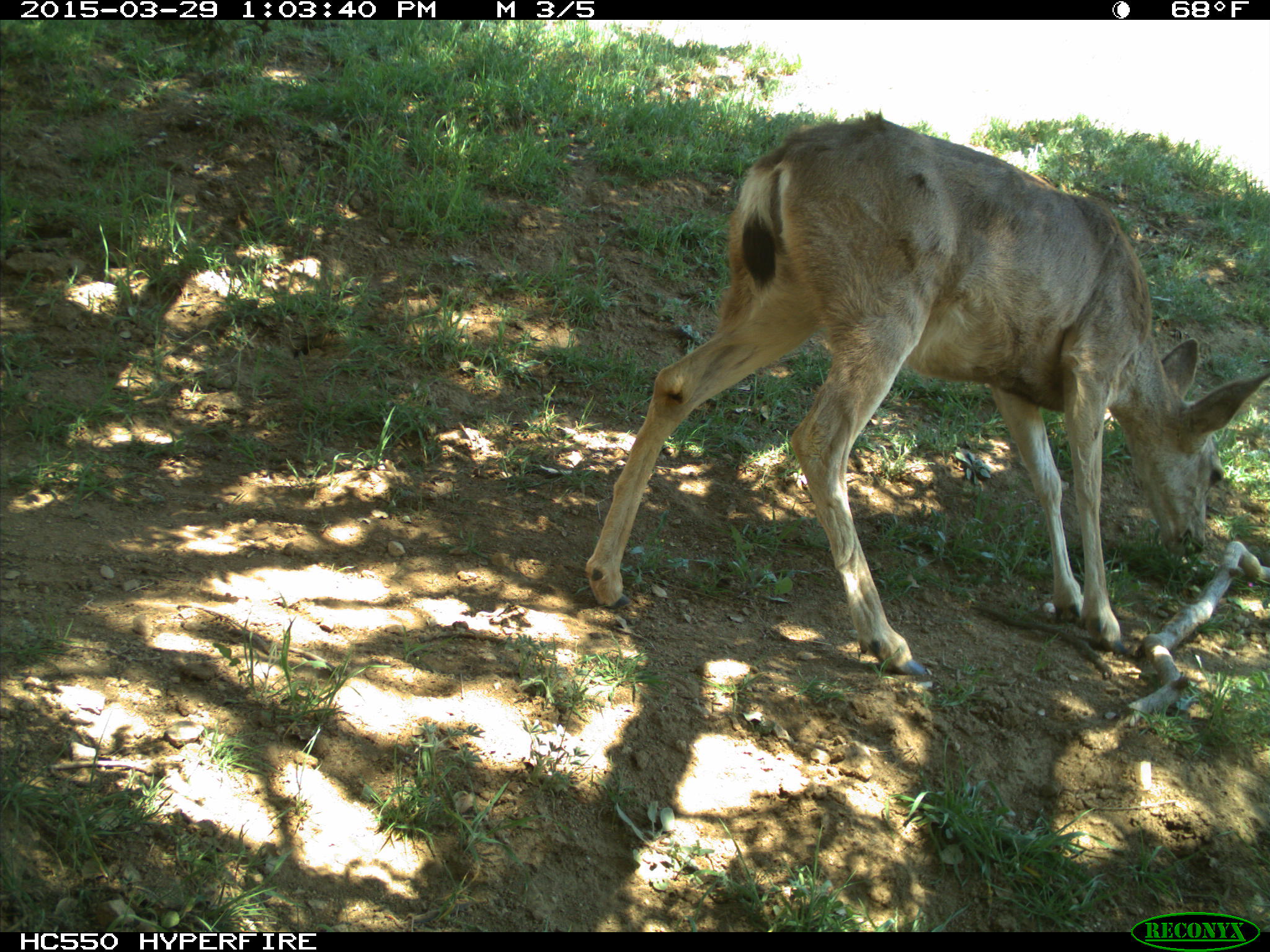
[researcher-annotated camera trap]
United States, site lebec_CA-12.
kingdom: Animalia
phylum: Chordata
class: Mammalia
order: Artiodactyla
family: Cervidae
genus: Odocoileus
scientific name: Odocoileus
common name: deer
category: unidentified deer